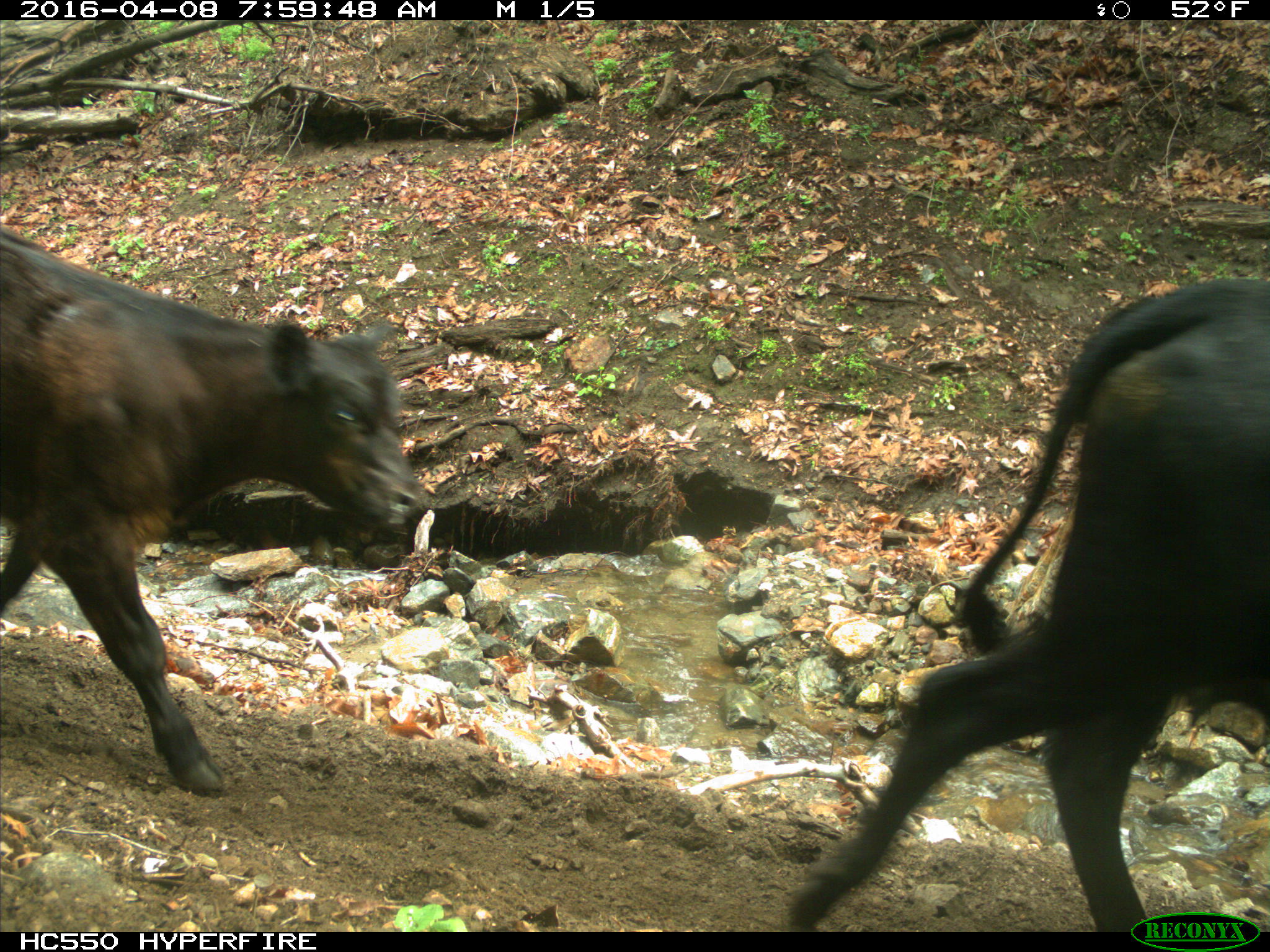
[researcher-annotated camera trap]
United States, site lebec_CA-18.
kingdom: Animalia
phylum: Chordata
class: Mammalia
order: Artiodactyla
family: Bovidae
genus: Bos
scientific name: Bos taurus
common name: domestic cow